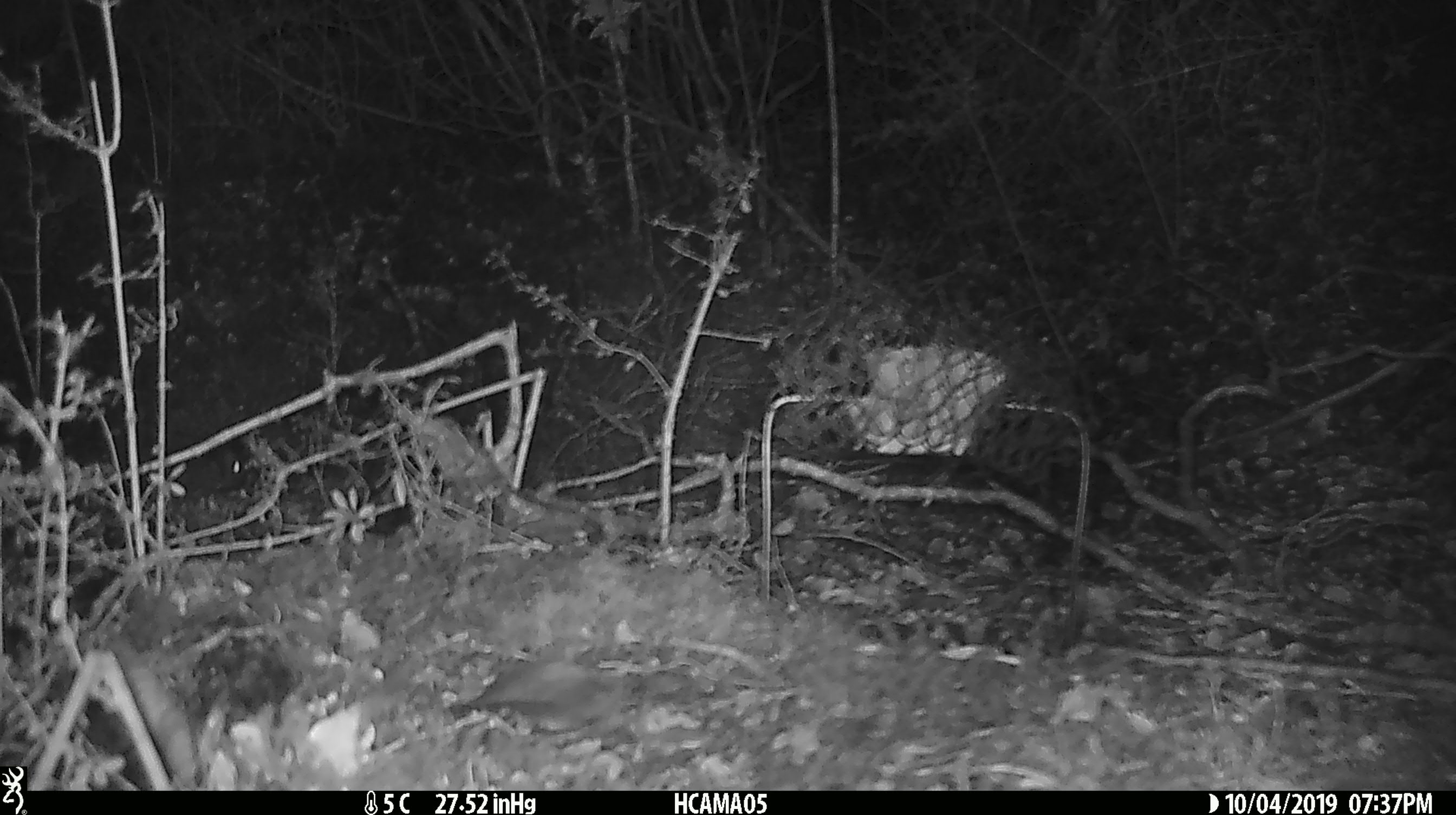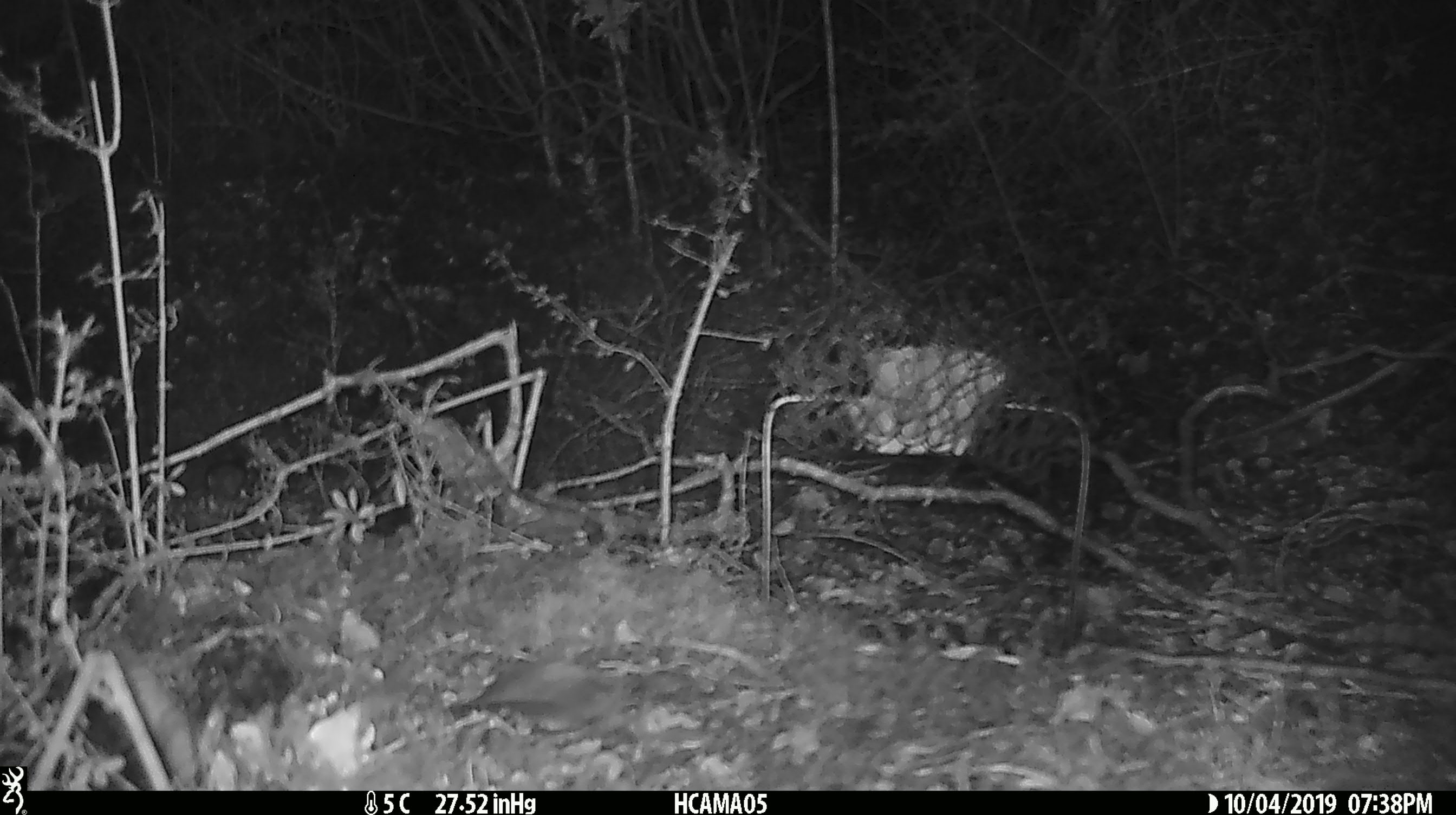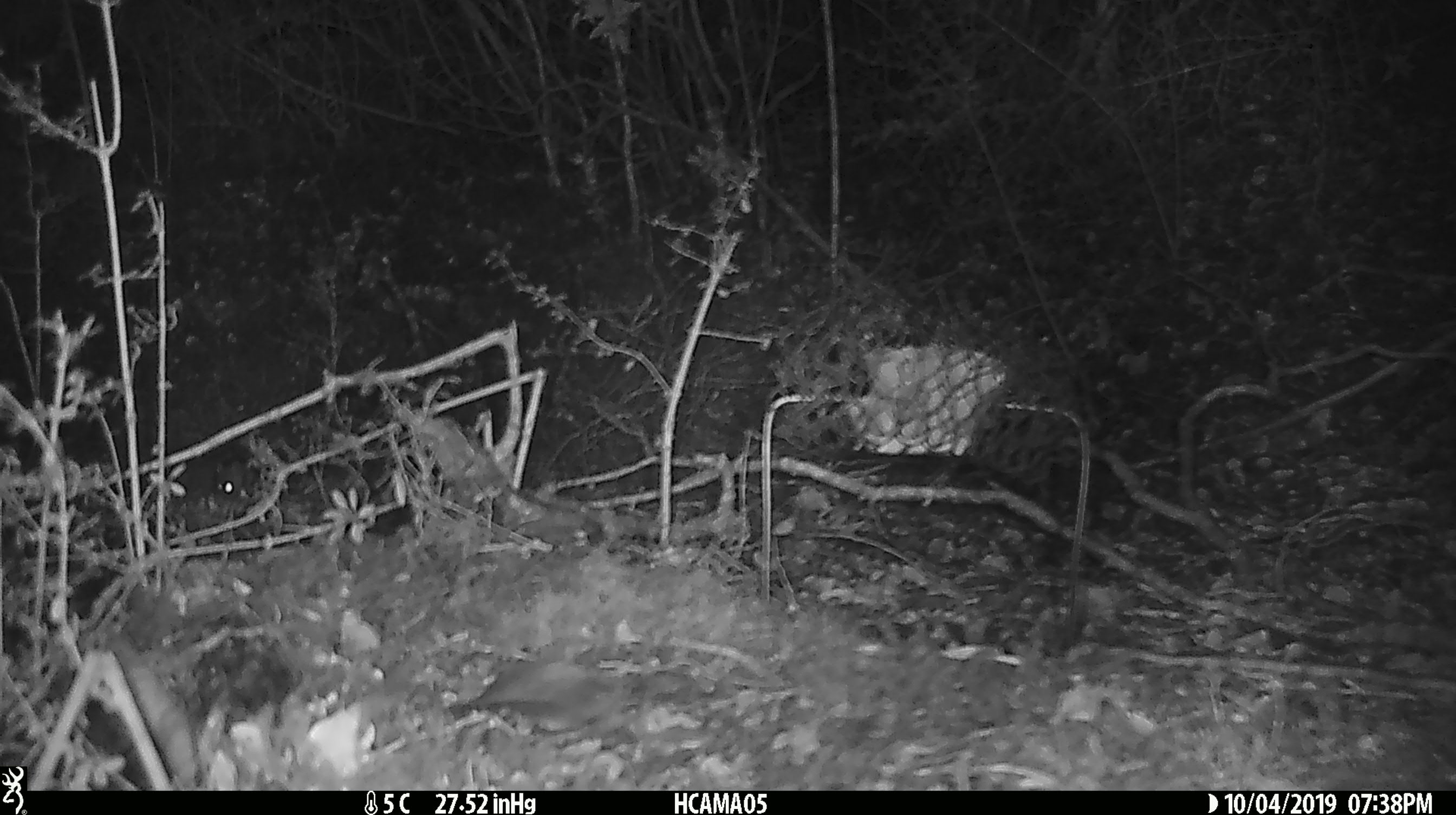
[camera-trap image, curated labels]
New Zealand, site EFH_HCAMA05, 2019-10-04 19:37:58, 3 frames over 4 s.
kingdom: Animalia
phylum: Chordata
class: Mammalia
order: Rodentia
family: Muridae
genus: Mus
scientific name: Mus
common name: mouse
Mouse (Mus).